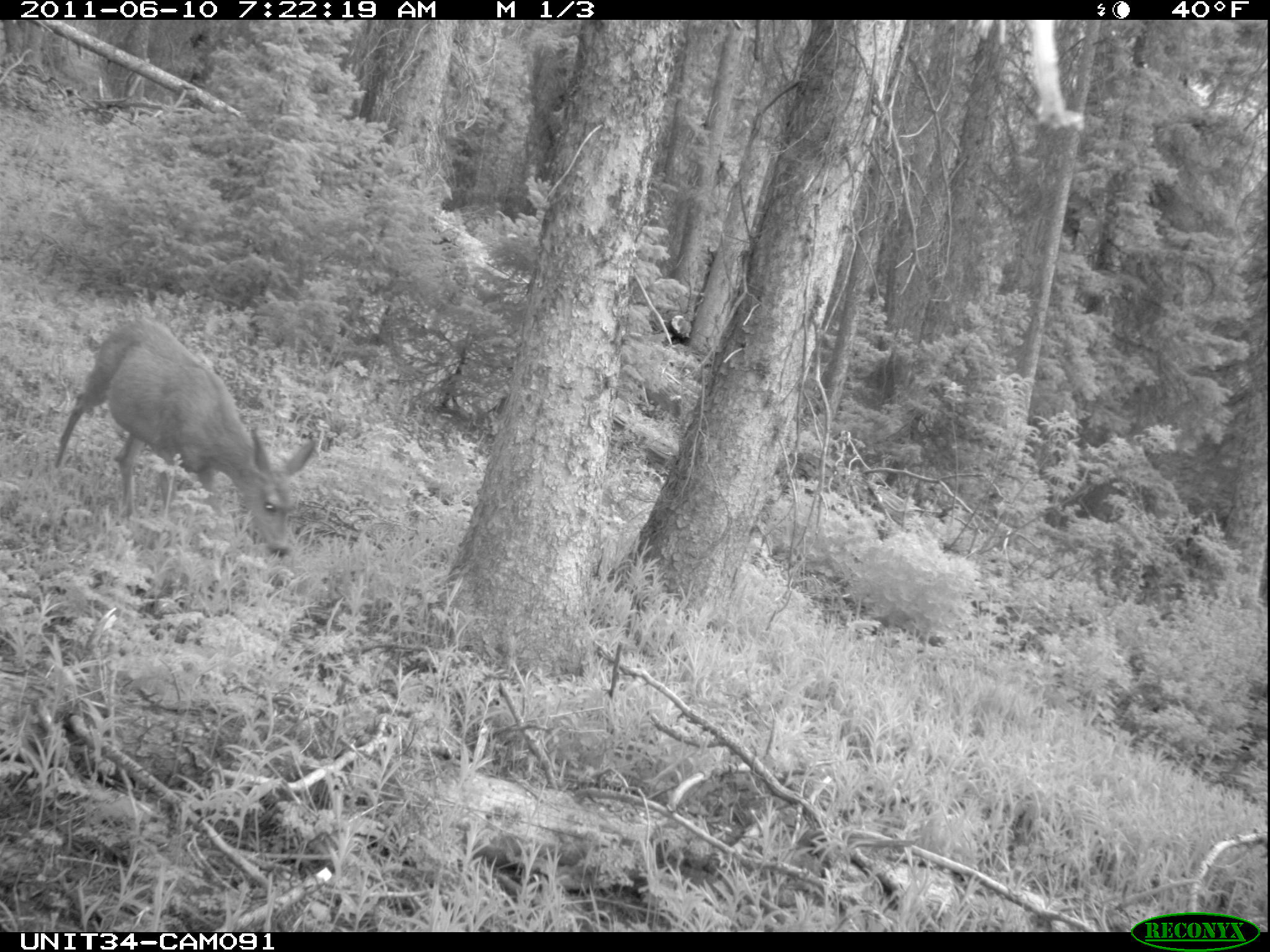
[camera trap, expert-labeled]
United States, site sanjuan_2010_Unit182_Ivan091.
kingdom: Animalia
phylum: Chordata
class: Mammalia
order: Artiodactyla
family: Cervidae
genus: Odocoileus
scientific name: Odocoileus hemionus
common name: mule deer